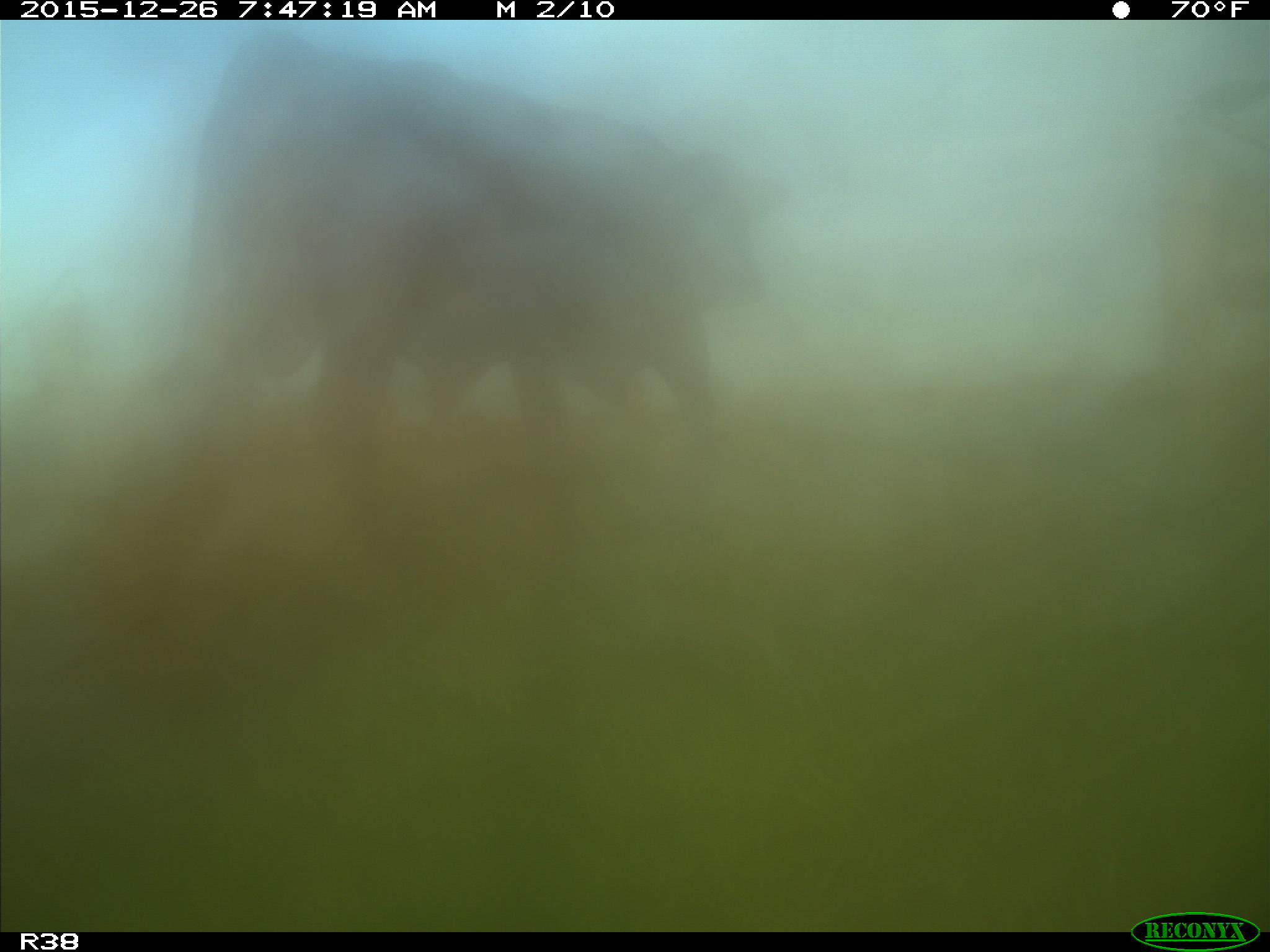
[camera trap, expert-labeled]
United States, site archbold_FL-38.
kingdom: Animalia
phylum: Chordata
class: Mammalia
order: Artiodactyla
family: Bovidae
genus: Bos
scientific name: Bos taurus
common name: domestic cow